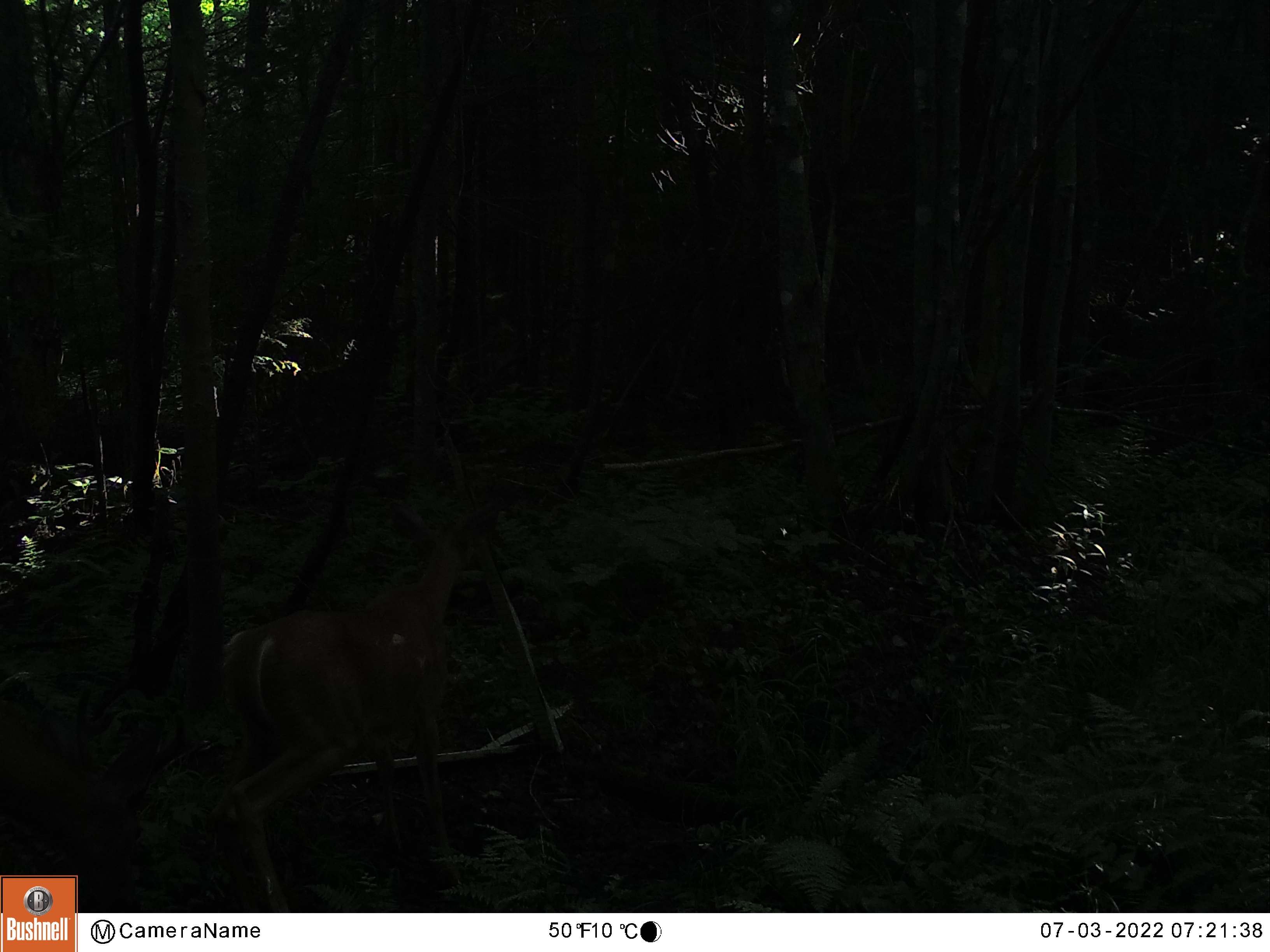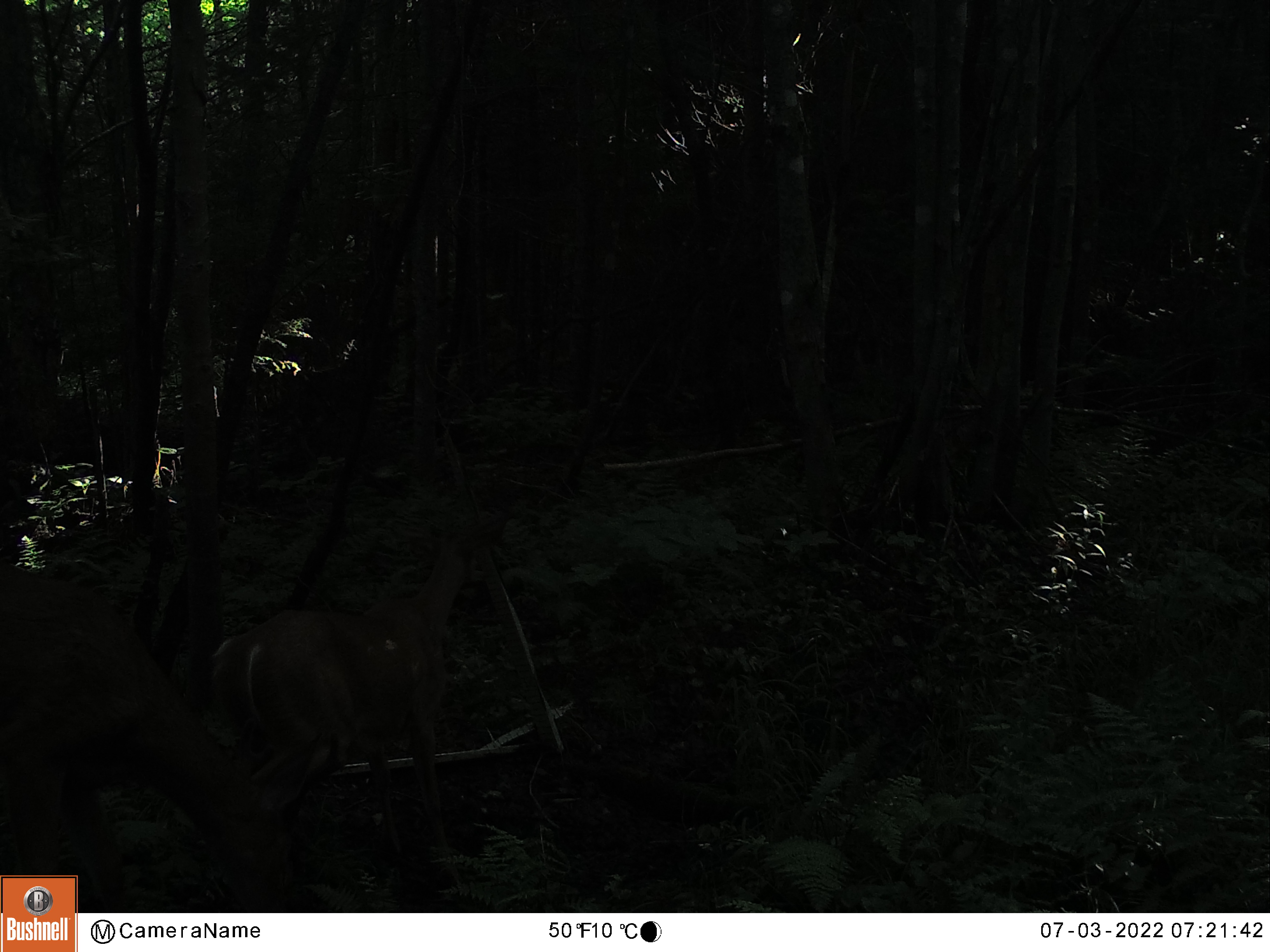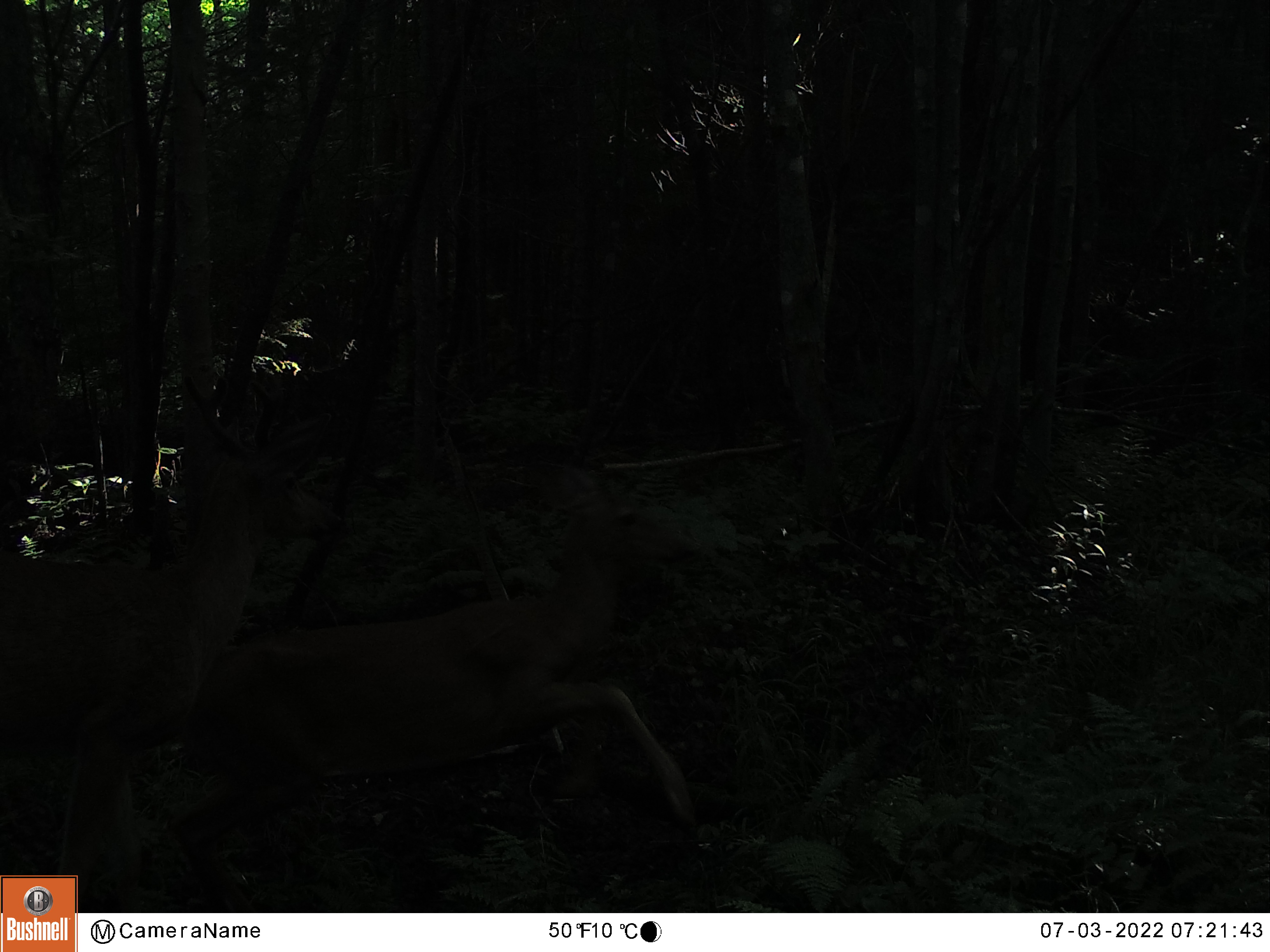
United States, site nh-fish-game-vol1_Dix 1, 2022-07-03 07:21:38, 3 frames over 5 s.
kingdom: Animalia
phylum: Chordata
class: Mammalia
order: Artiodactyla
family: Cervidae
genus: Odocoileus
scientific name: Odocoileus virginianus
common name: white-tailed deer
White-tailed deer (Odocoileus virginianus).